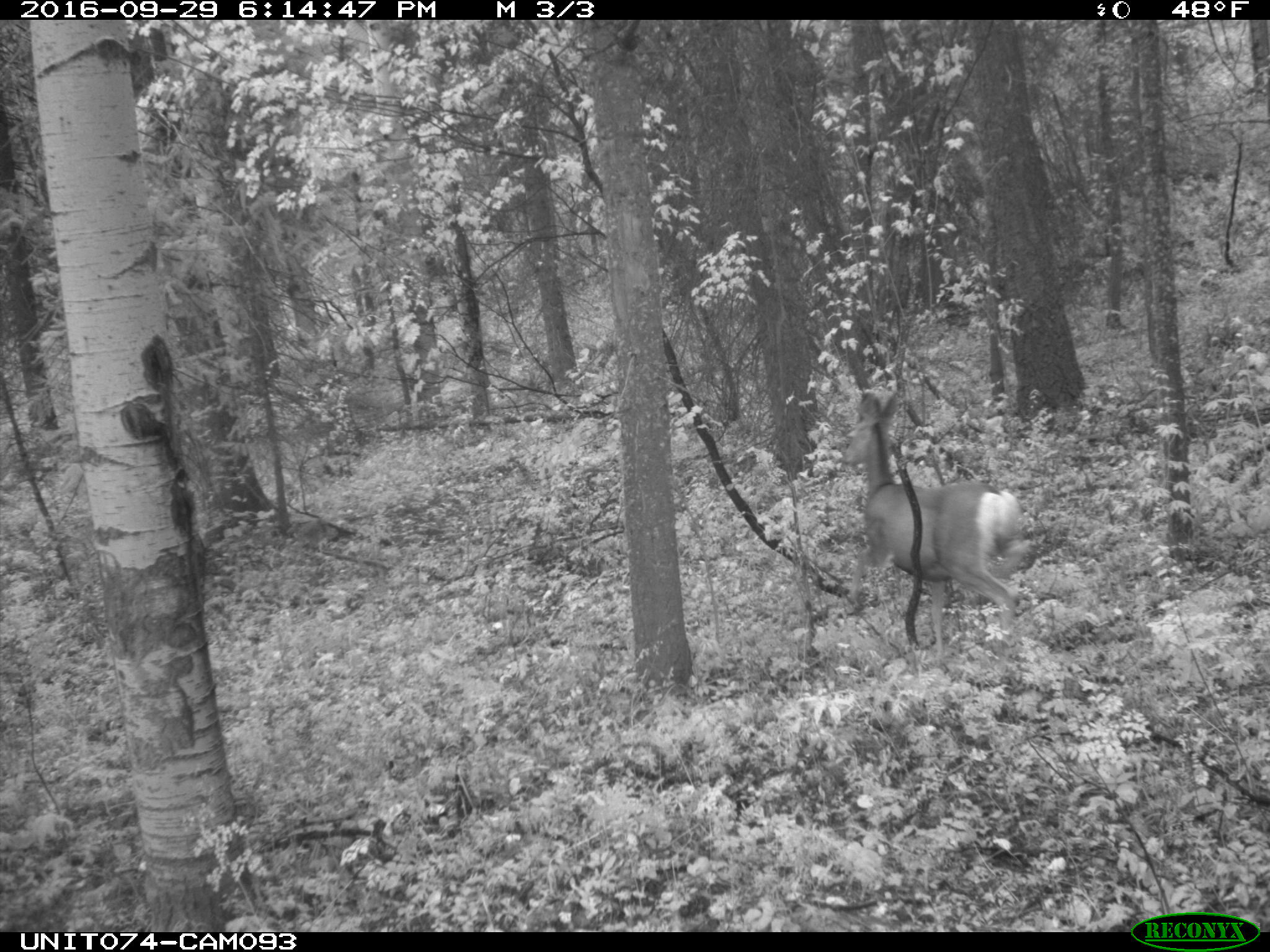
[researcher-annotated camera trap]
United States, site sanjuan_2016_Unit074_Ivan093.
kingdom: Animalia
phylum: Chordata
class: Mammalia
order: Artiodactyla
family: Cervidae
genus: Odocoileus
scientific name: Odocoileus hemionus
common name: mule deer